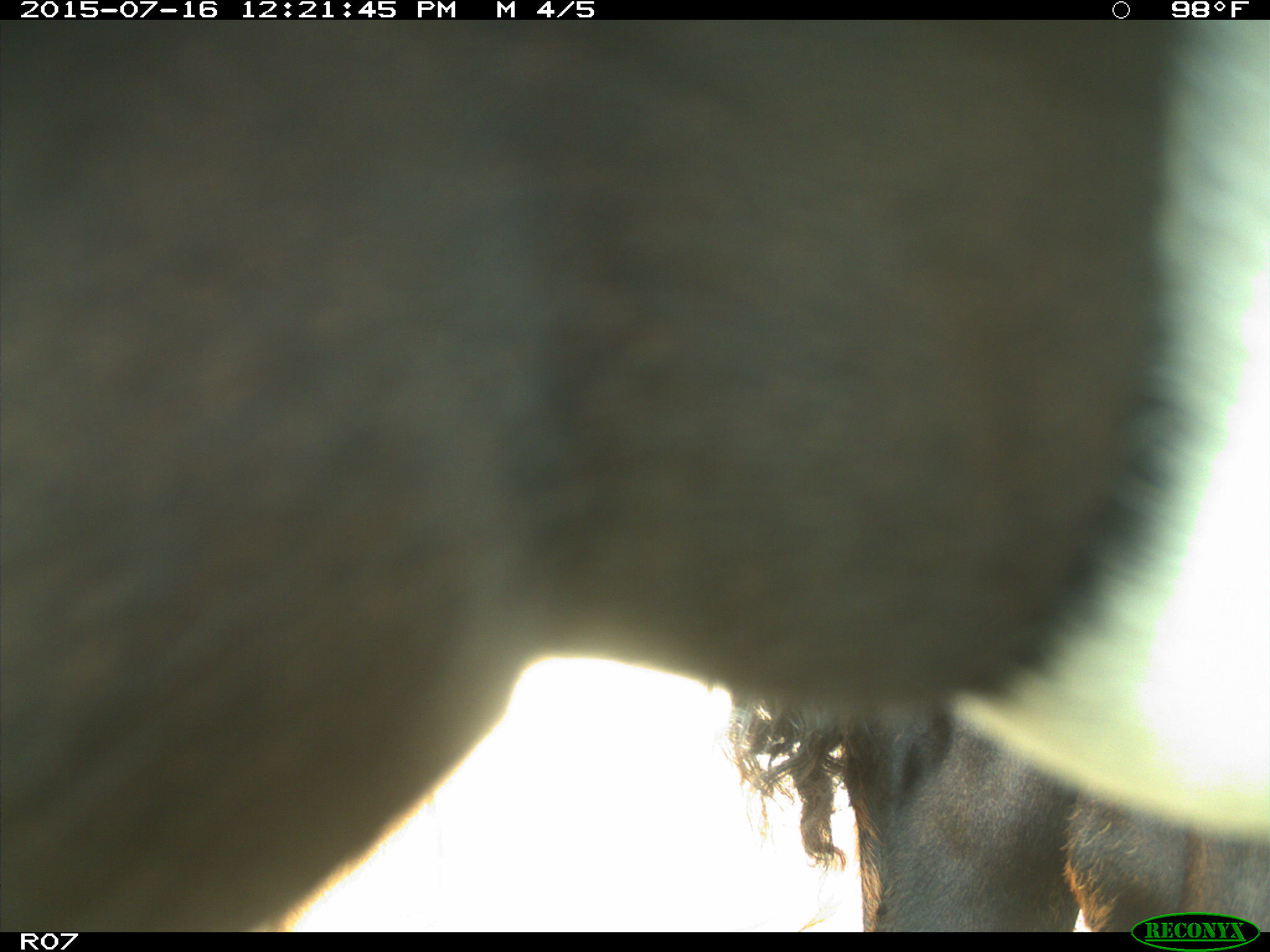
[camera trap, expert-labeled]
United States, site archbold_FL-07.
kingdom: Animalia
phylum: Chordata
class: Mammalia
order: Artiodactyla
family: Bovidae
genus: Bos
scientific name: Bos taurus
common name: domestic cow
Bos taurus (domestic cow).